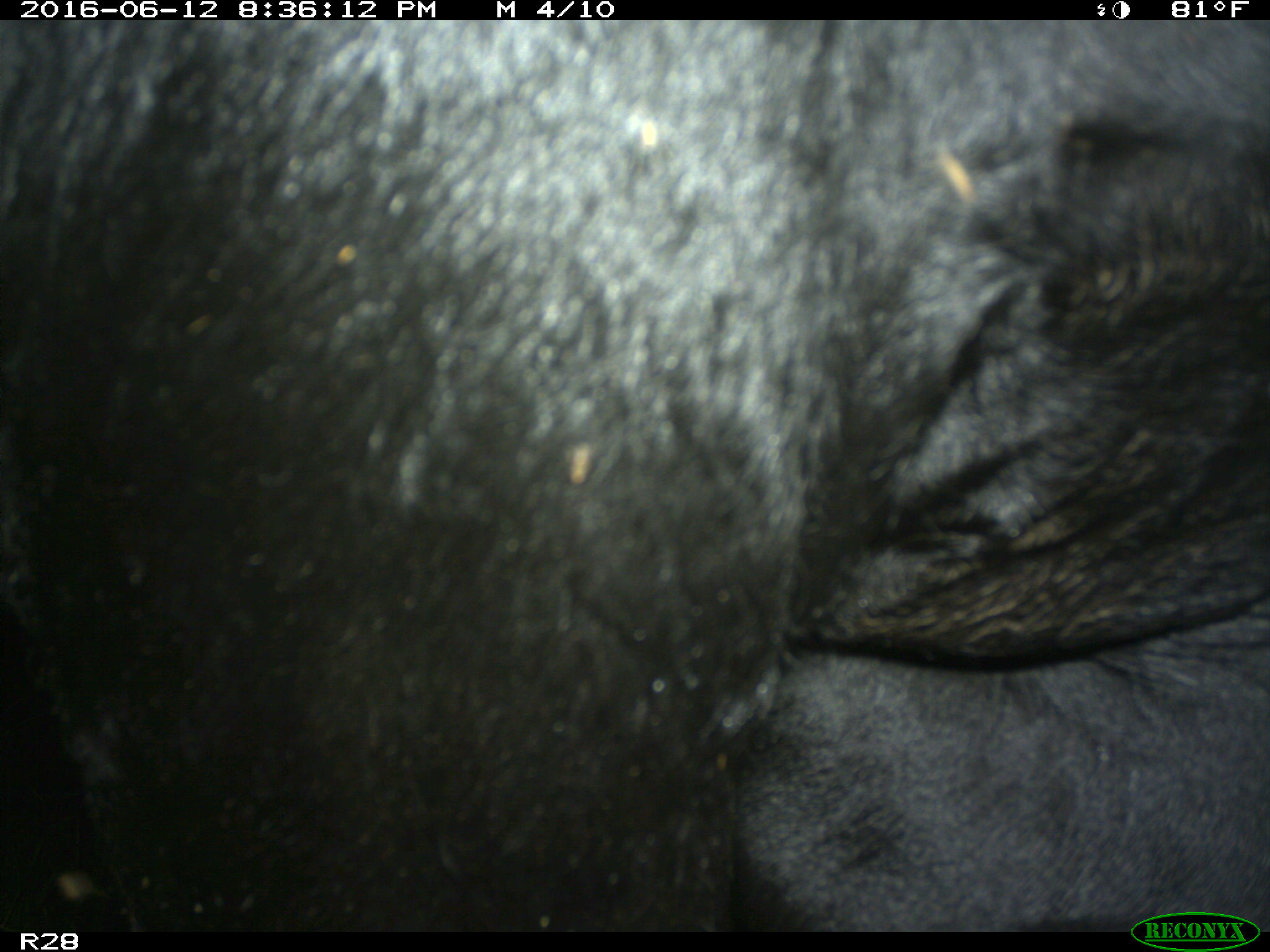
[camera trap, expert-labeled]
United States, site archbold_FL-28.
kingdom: Animalia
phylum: Chordata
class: Mammalia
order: Artiodactyla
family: Bovidae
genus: Bos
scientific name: Bos taurus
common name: domestic cow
Bos taurus (domestic cow).